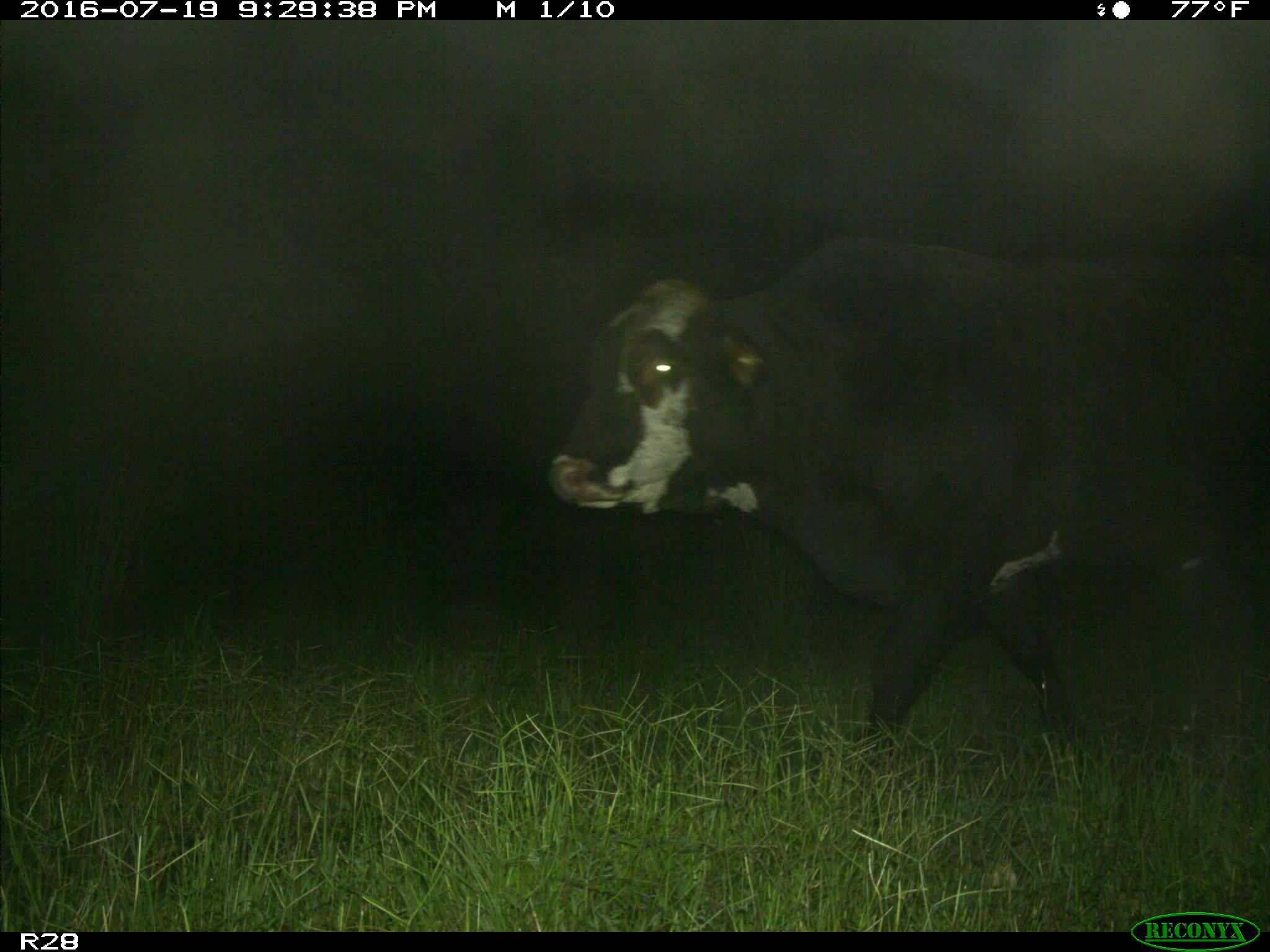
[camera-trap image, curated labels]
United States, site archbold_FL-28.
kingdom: Animalia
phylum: Chordata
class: Mammalia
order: Artiodactyla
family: Bovidae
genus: Bos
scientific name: Bos taurus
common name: domestic cow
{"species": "Bos taurus (domestic cow)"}